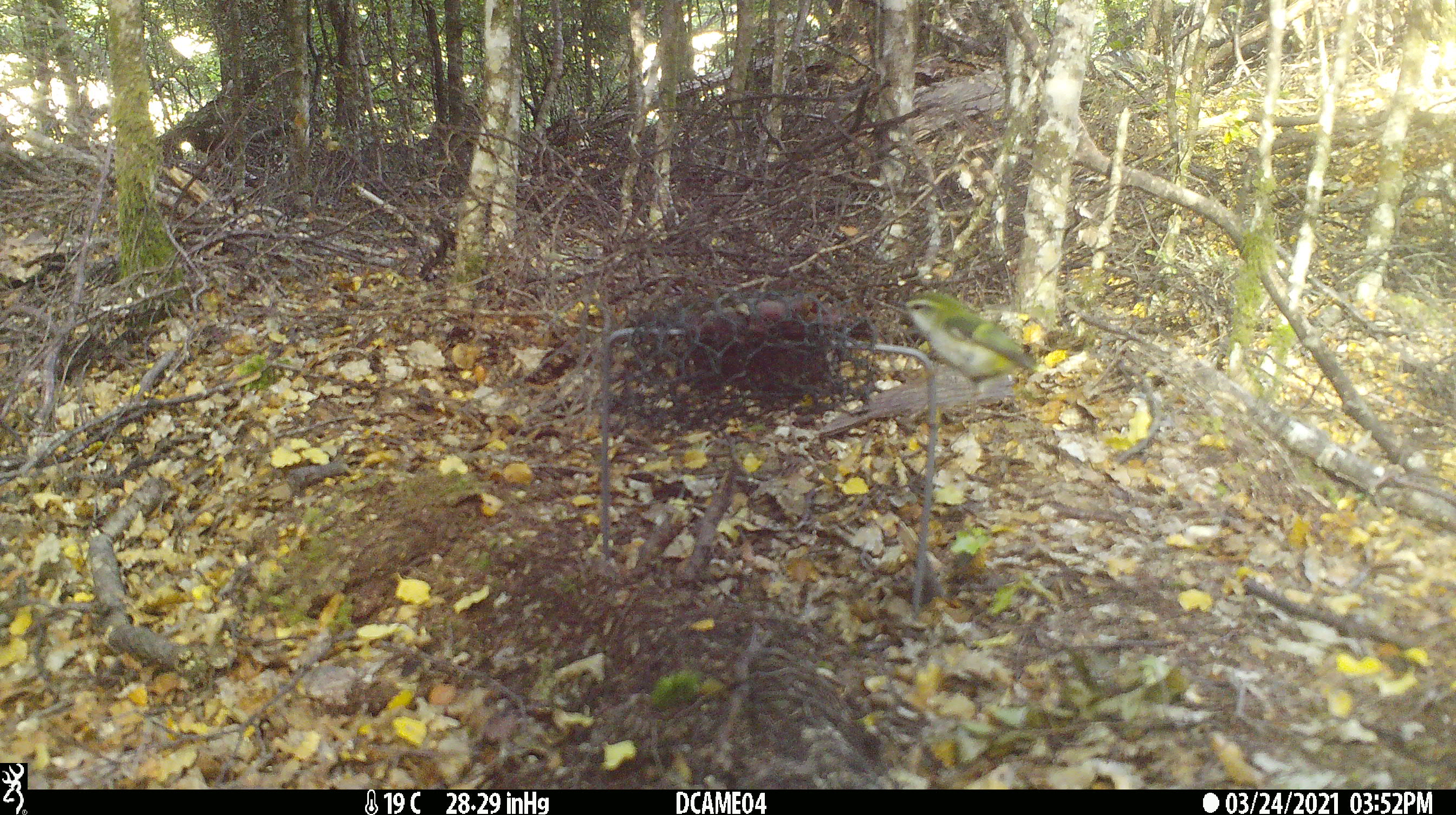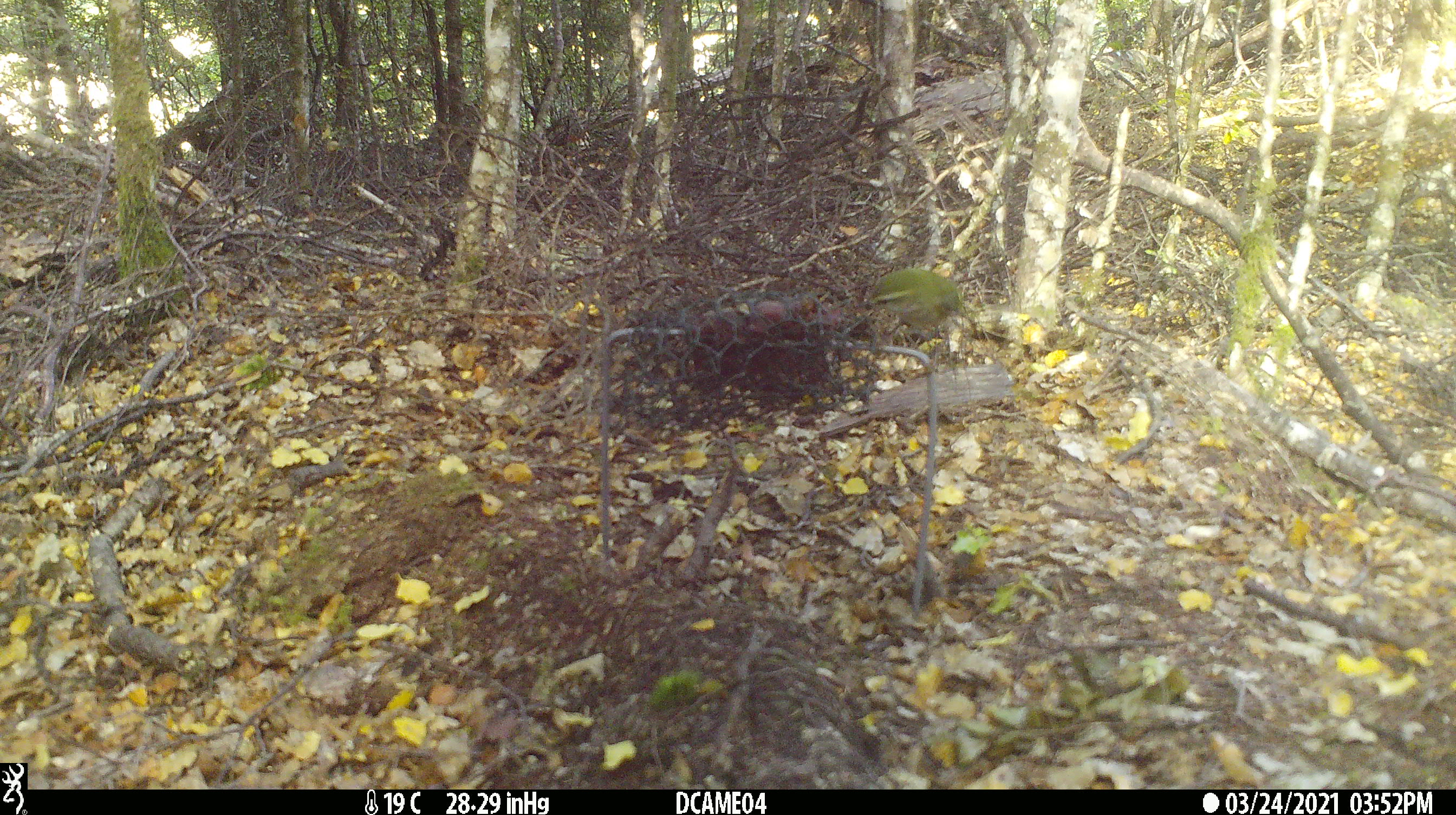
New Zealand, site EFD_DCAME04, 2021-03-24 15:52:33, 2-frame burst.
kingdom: Animalia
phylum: Chordata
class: Aves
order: Passeriformes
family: Acanthisittidae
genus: Acanthisitta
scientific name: Acanthisitta chloris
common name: rifleman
Rifleman (Acanthisitta chloris).